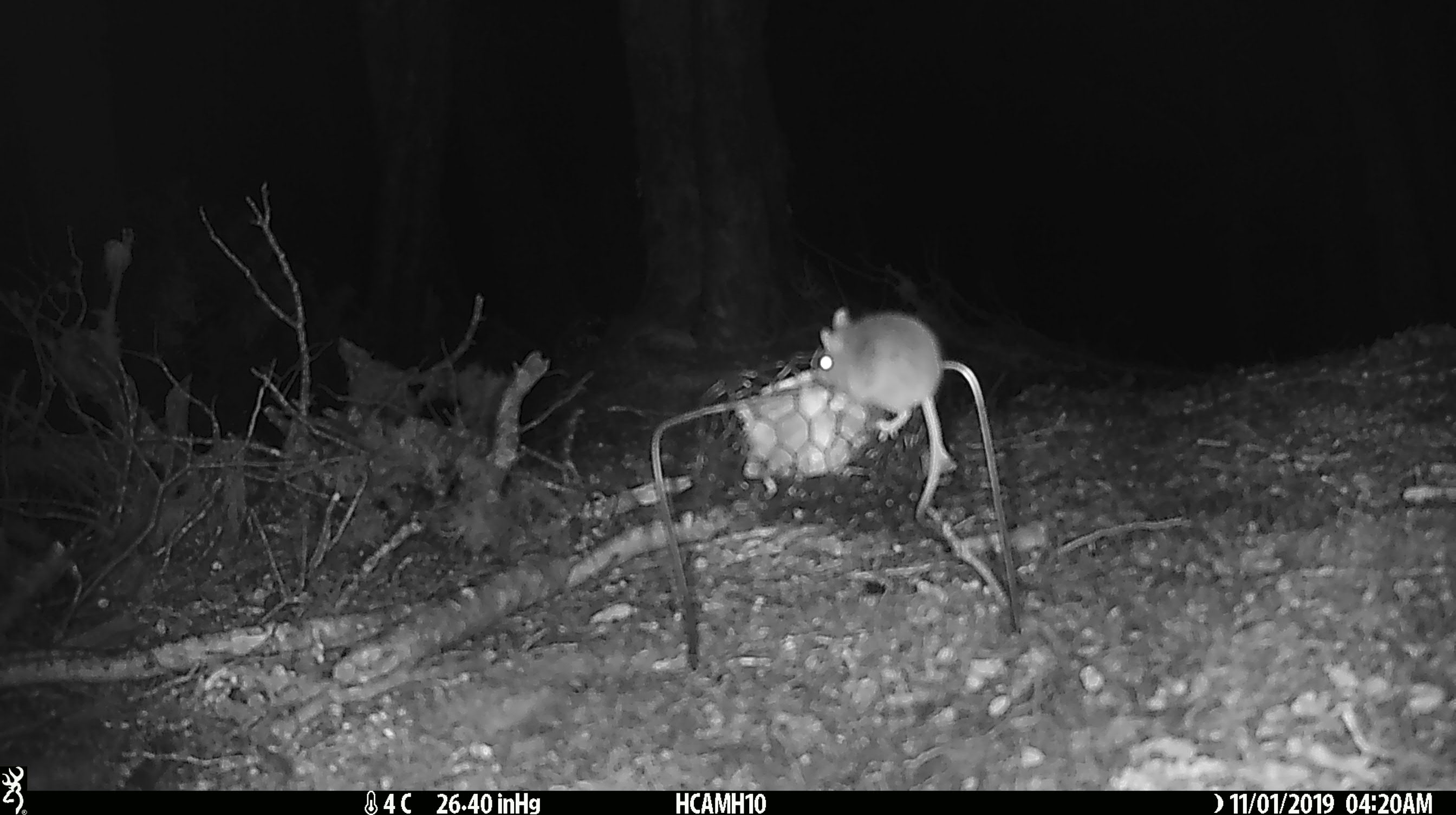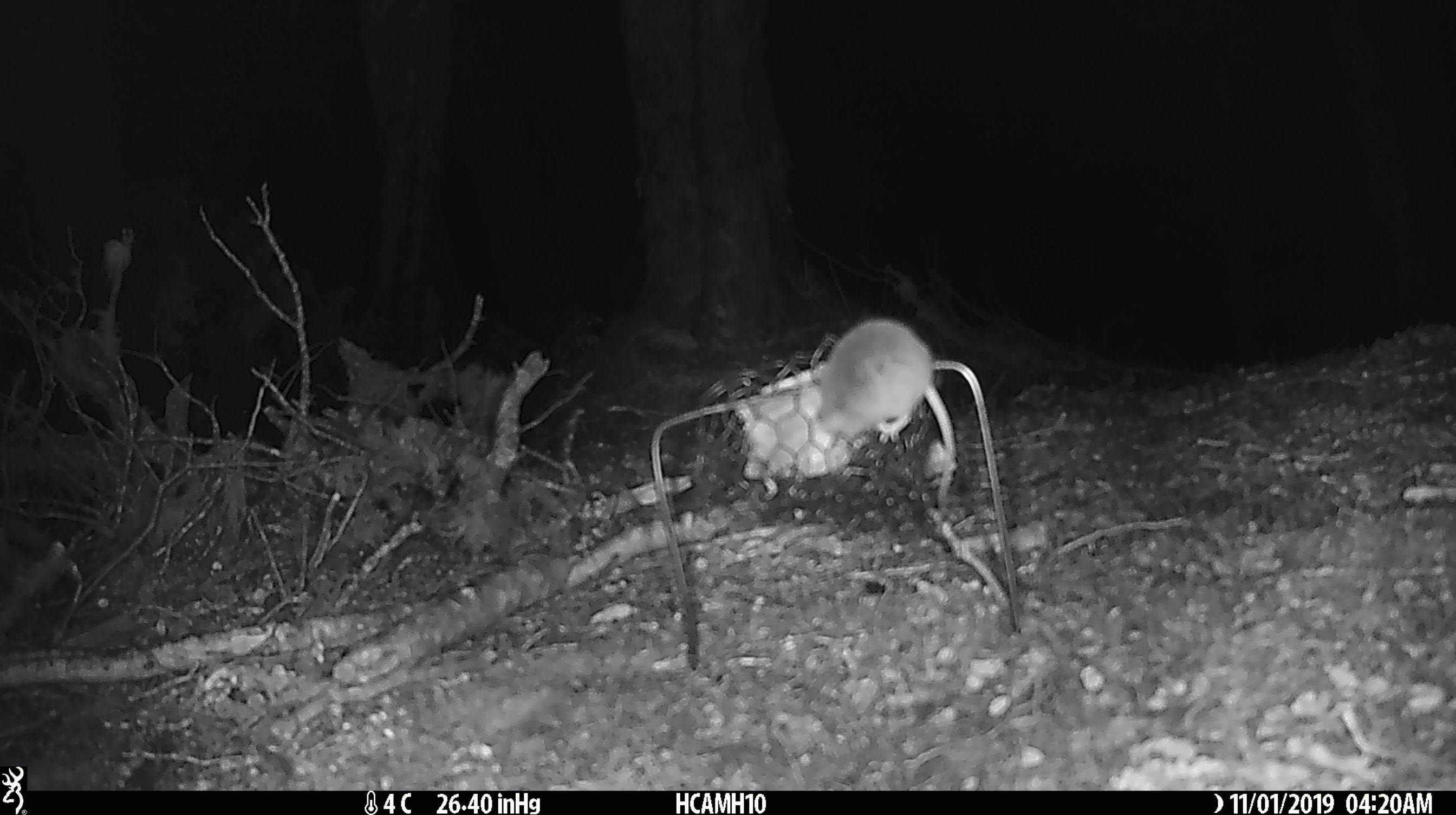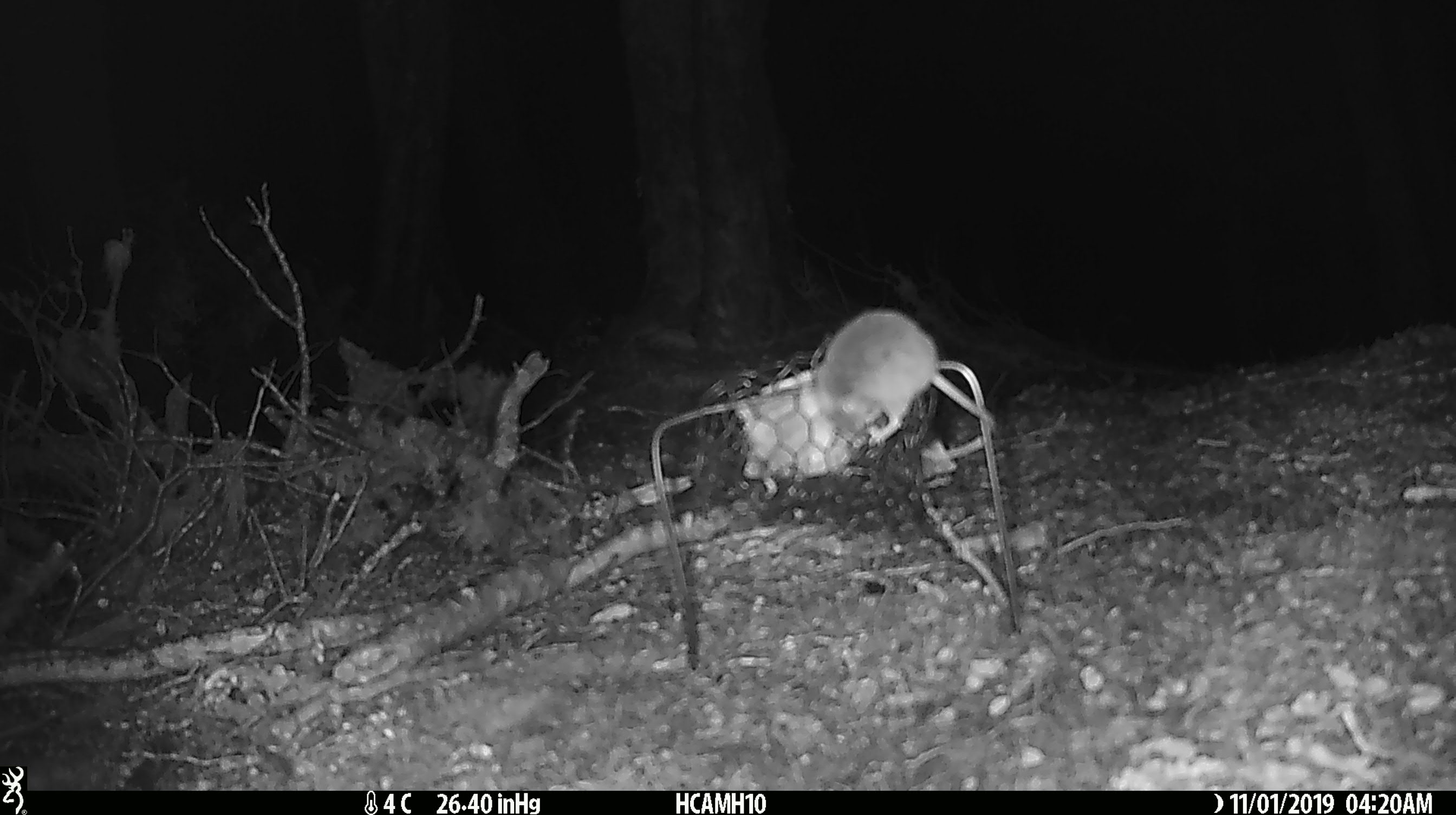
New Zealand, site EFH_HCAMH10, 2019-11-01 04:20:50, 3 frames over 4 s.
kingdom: Animalia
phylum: Chordata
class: Mammalia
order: Rodentia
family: Muridae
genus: Mus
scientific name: Mus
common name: mouse